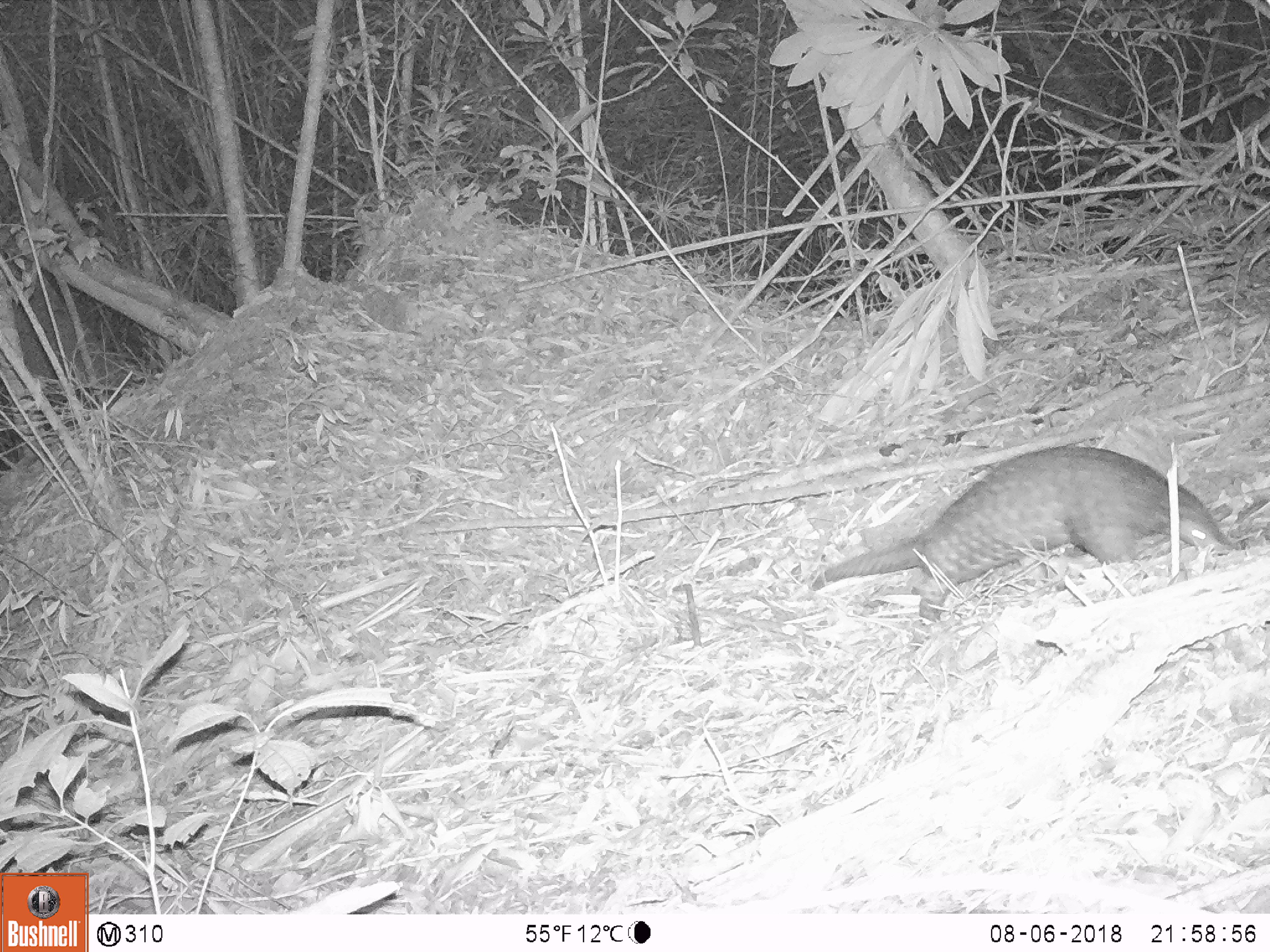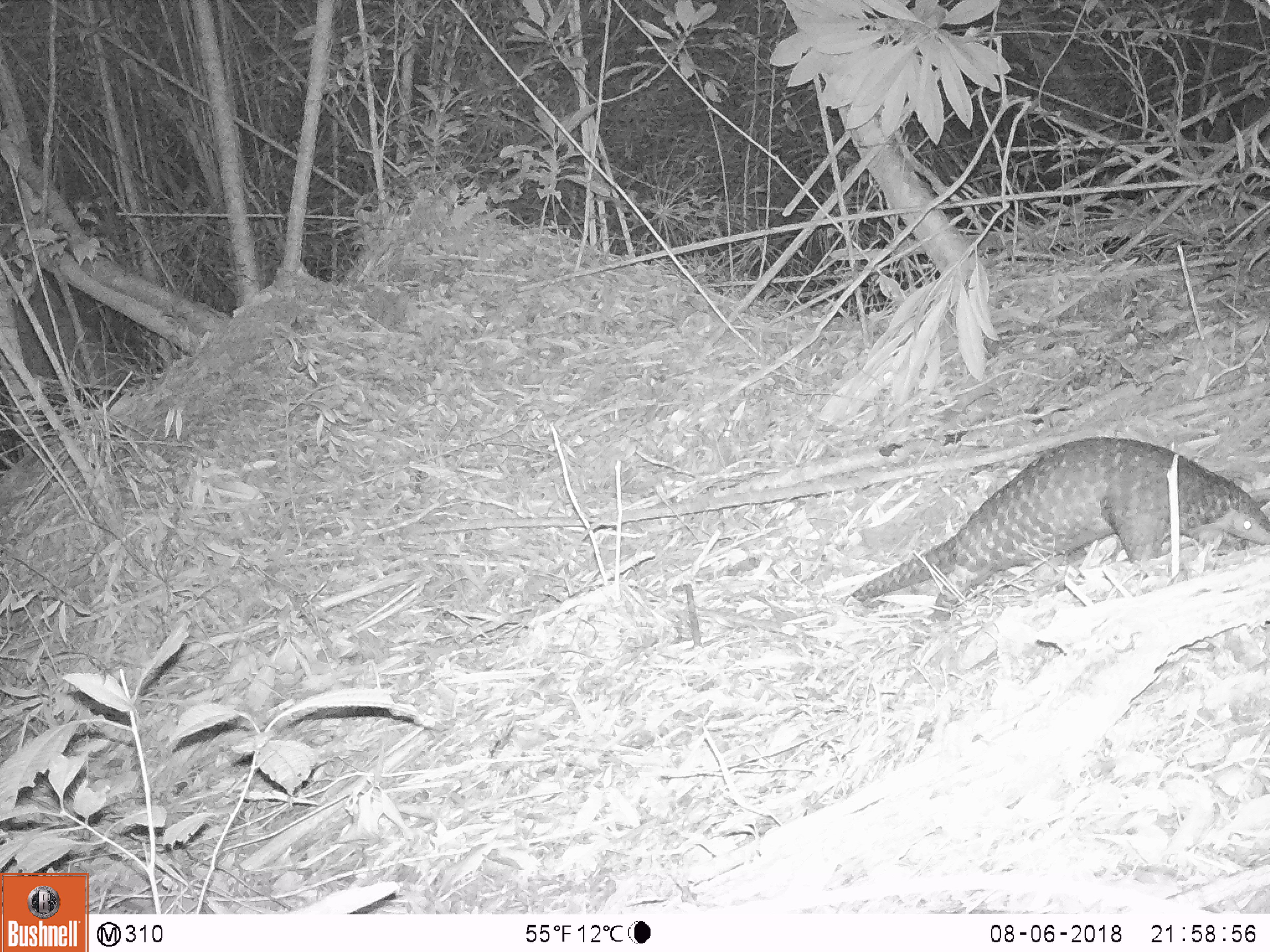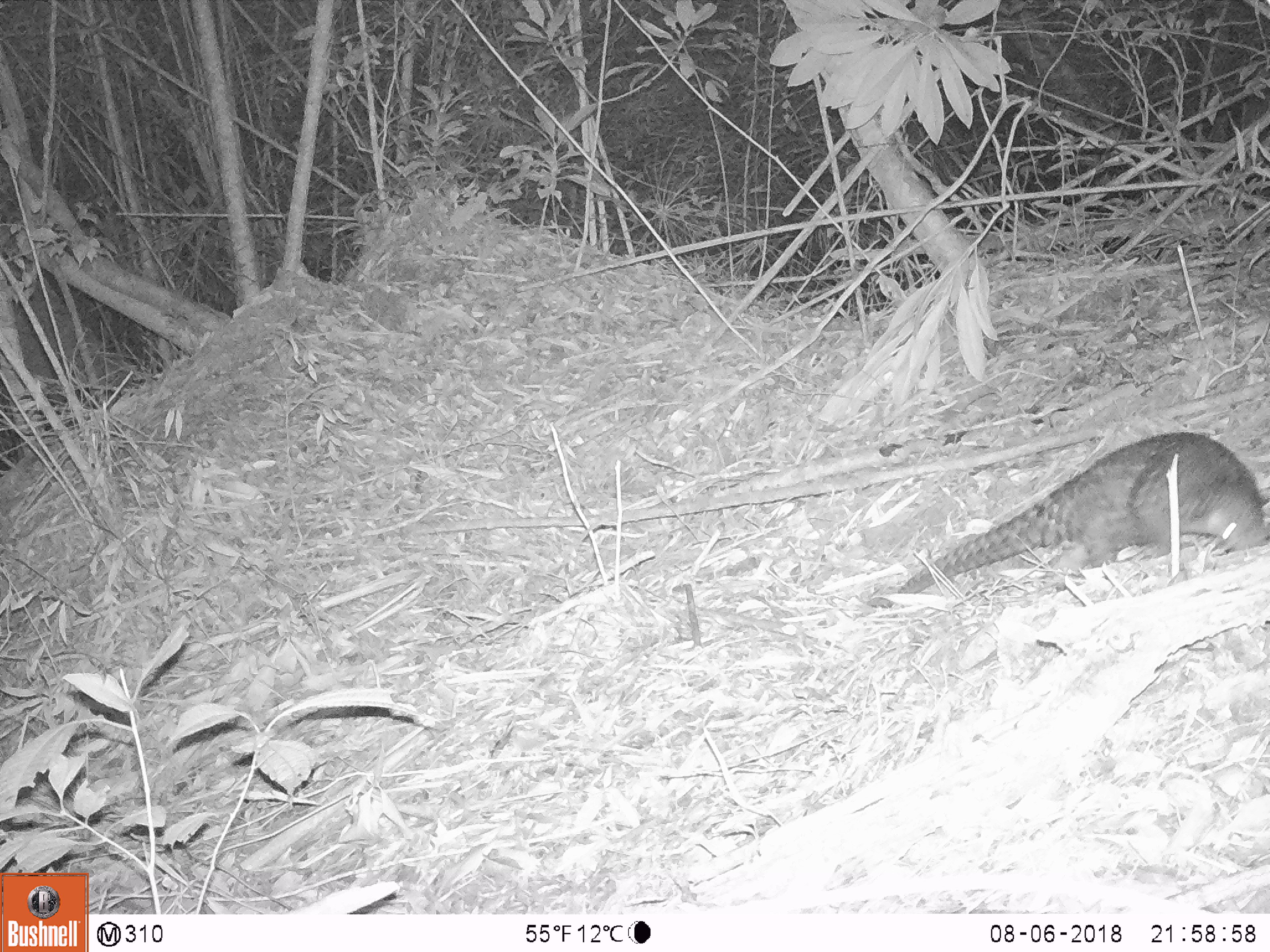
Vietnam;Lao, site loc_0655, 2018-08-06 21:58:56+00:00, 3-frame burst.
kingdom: Animalia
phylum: Chordata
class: Mammalia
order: Pholidota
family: Manidae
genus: Manis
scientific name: Manis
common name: asian pangolins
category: pangolin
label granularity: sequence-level